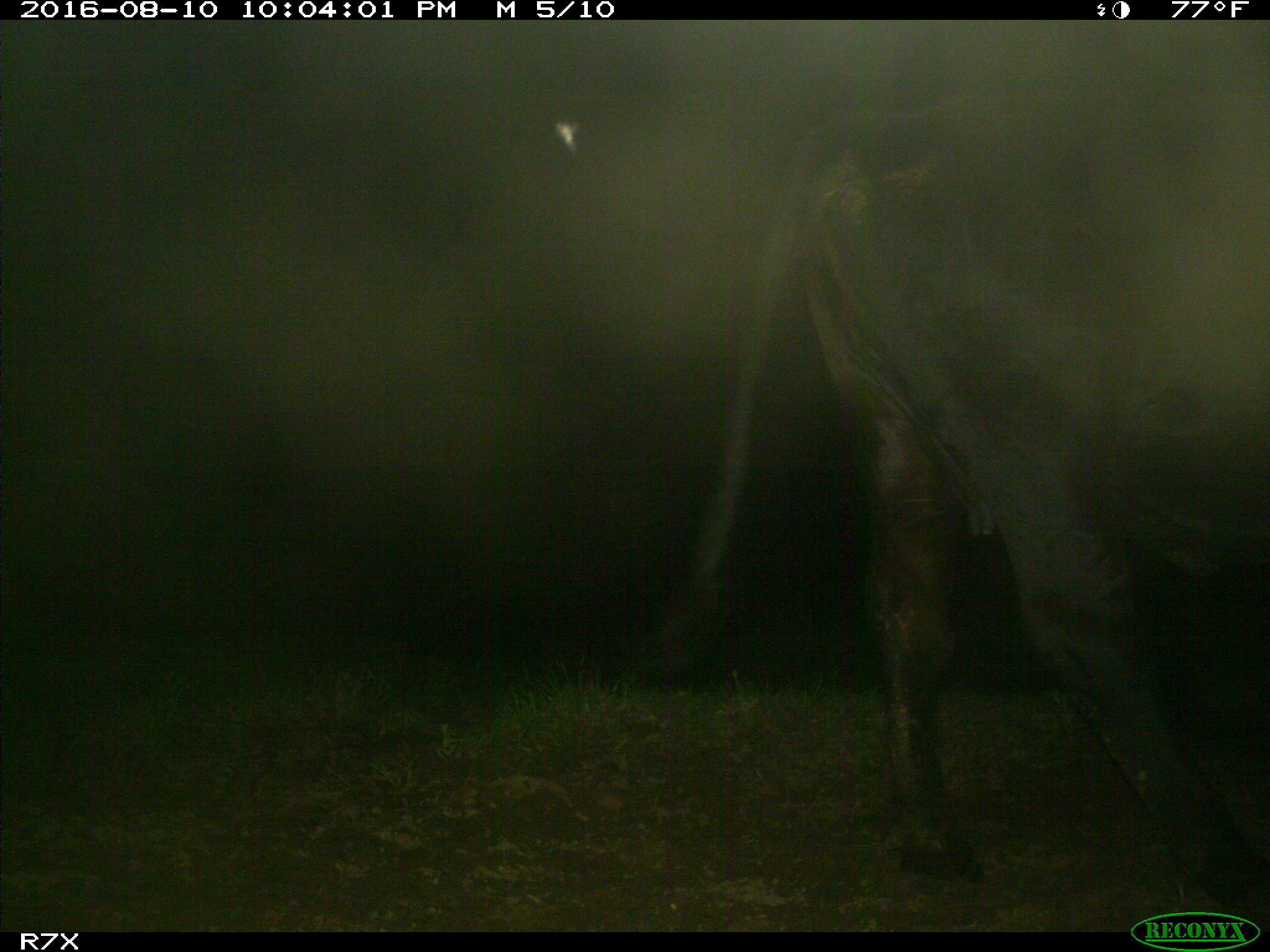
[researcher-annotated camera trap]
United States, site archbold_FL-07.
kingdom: Animalia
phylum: Chordata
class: Mammalia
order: Artiodactyla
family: Bovidae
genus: Bos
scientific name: Bos taurus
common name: domestic cow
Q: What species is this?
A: Bos taurus (domestic cow).